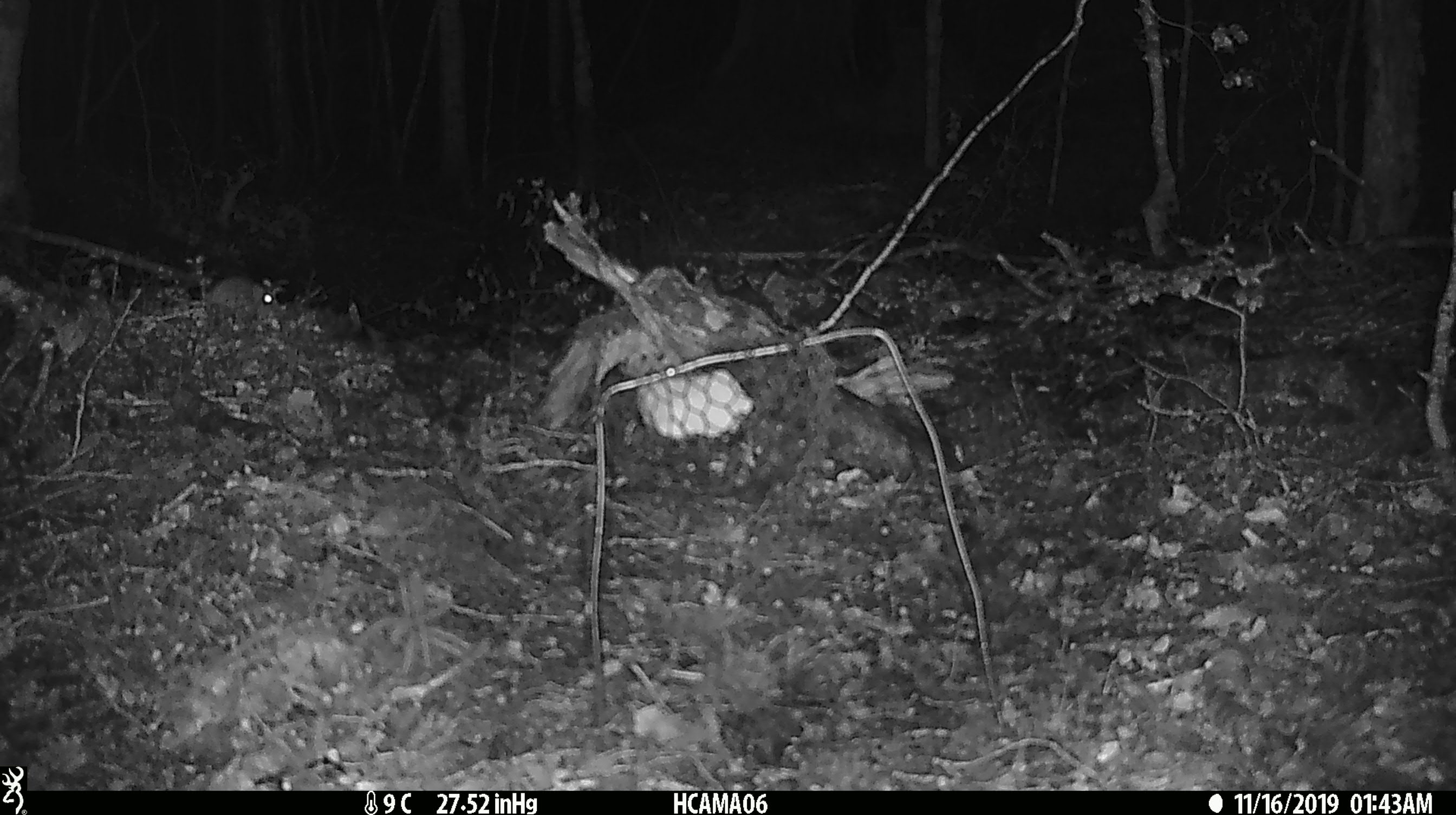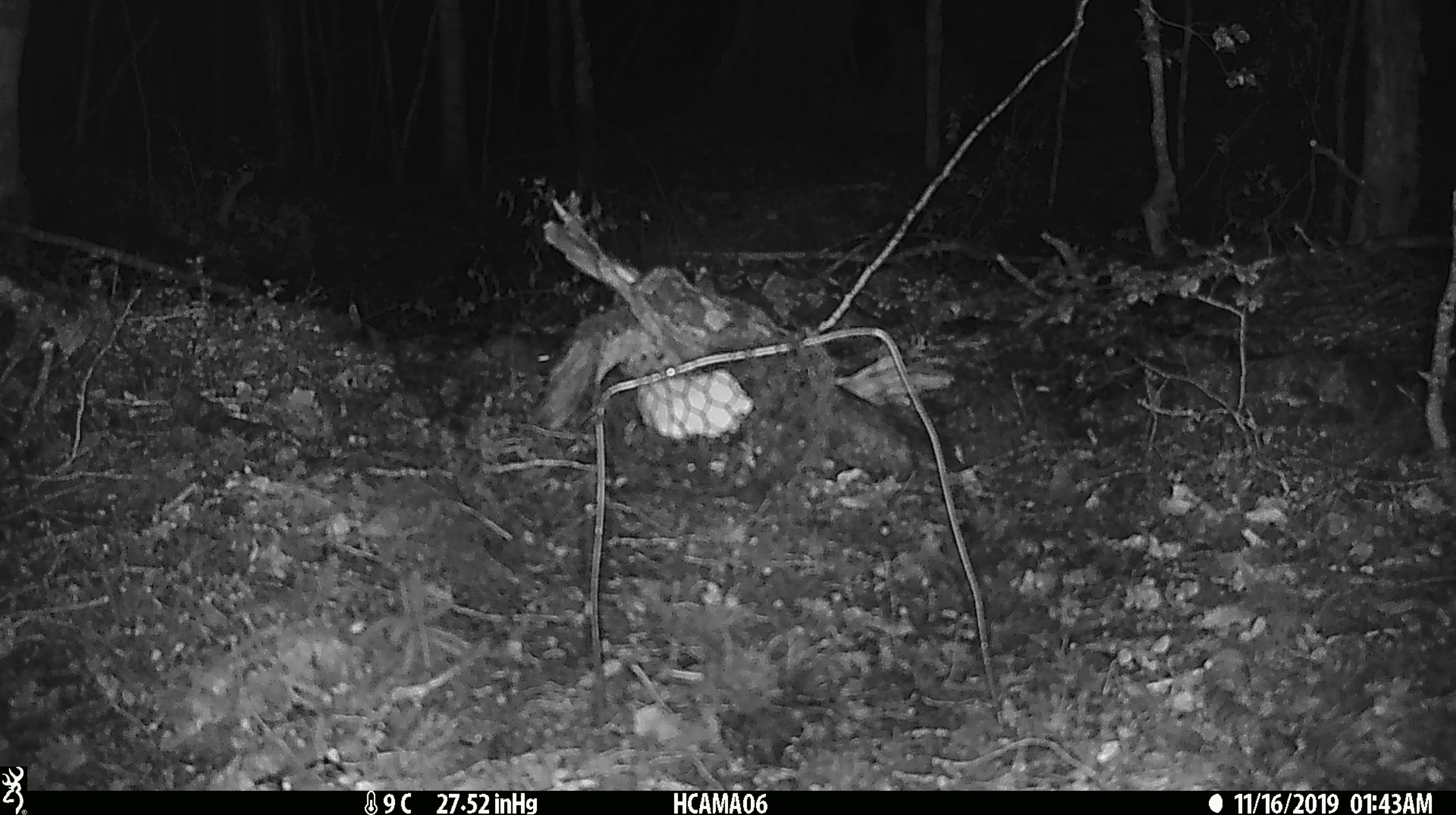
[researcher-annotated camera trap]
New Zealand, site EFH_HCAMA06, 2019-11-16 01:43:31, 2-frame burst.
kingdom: Animalia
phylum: Chordata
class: Mammalia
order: Rodentia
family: Muridae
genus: Mus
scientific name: Mus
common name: mouse